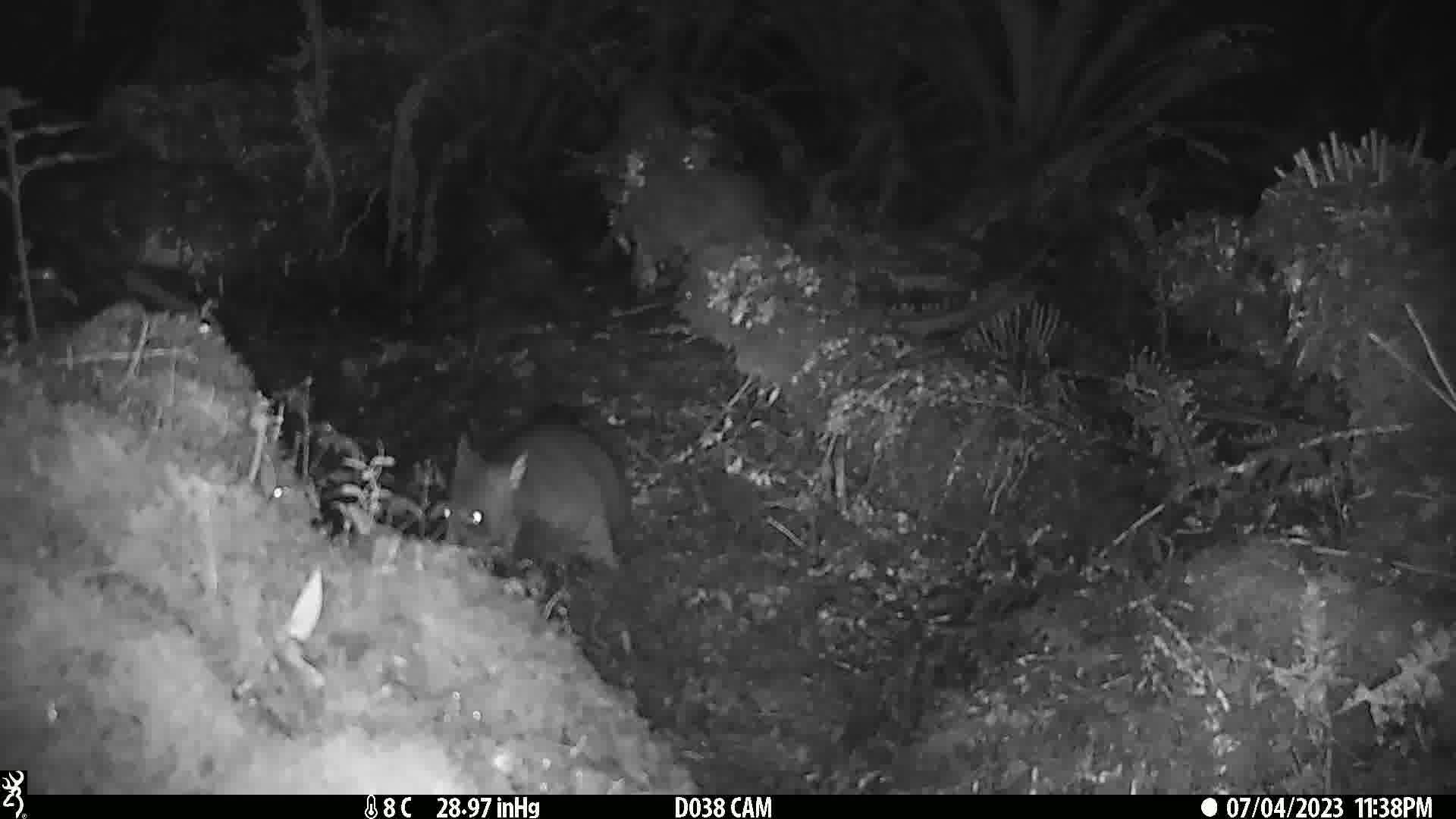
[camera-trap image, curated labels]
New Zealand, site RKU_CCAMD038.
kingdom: Animalia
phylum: Chordata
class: Mammalia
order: Diprotodontia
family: Phalangeridae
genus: Trichosurus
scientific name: Trichosurus vulpecula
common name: common brushtail possum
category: possum